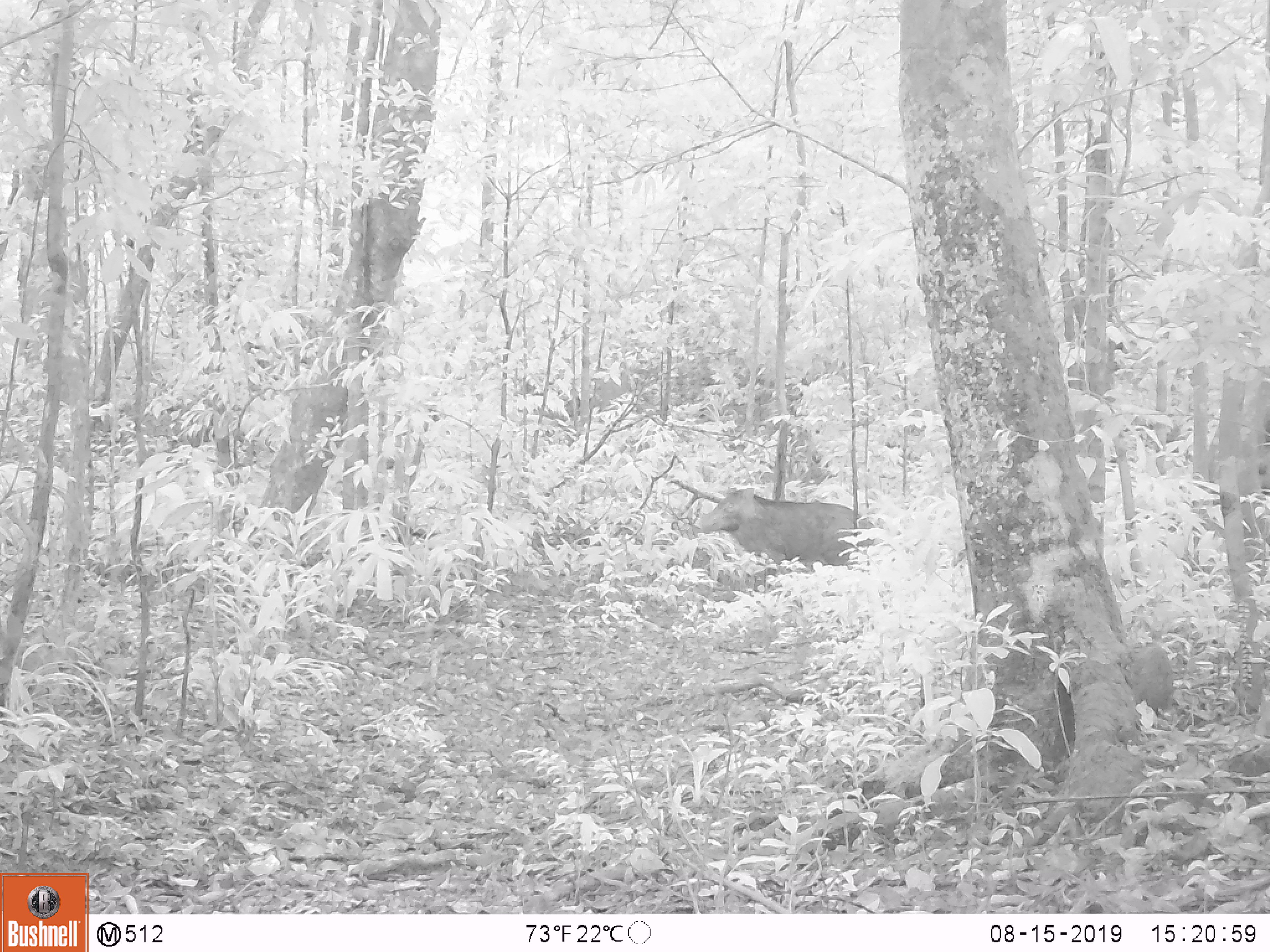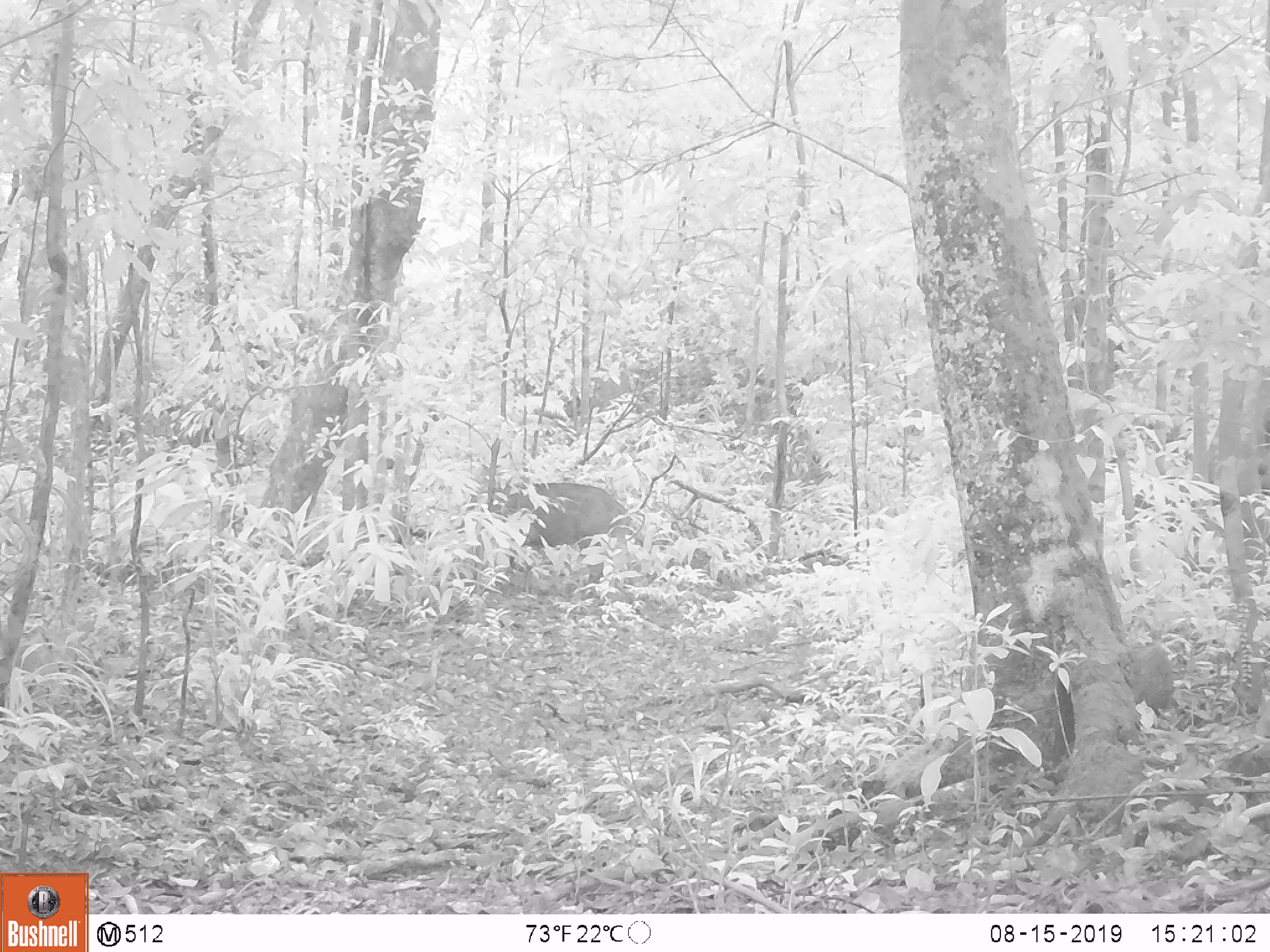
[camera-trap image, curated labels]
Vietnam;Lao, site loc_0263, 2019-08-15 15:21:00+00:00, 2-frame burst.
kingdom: Animalia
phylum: Chordata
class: Mammalia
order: Artiodactyla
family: Suidae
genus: Sus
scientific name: Sus scrofa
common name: eurasian wild pig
Eurasian wild pig (Sus scrofa). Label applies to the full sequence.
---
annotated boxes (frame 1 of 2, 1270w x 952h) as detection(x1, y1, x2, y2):
eurasian wild pig: detection(698, 487, 875, 576)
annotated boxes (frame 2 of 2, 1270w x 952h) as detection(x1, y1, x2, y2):
eurasian wild pig: detection(454, 482, 630, 583)